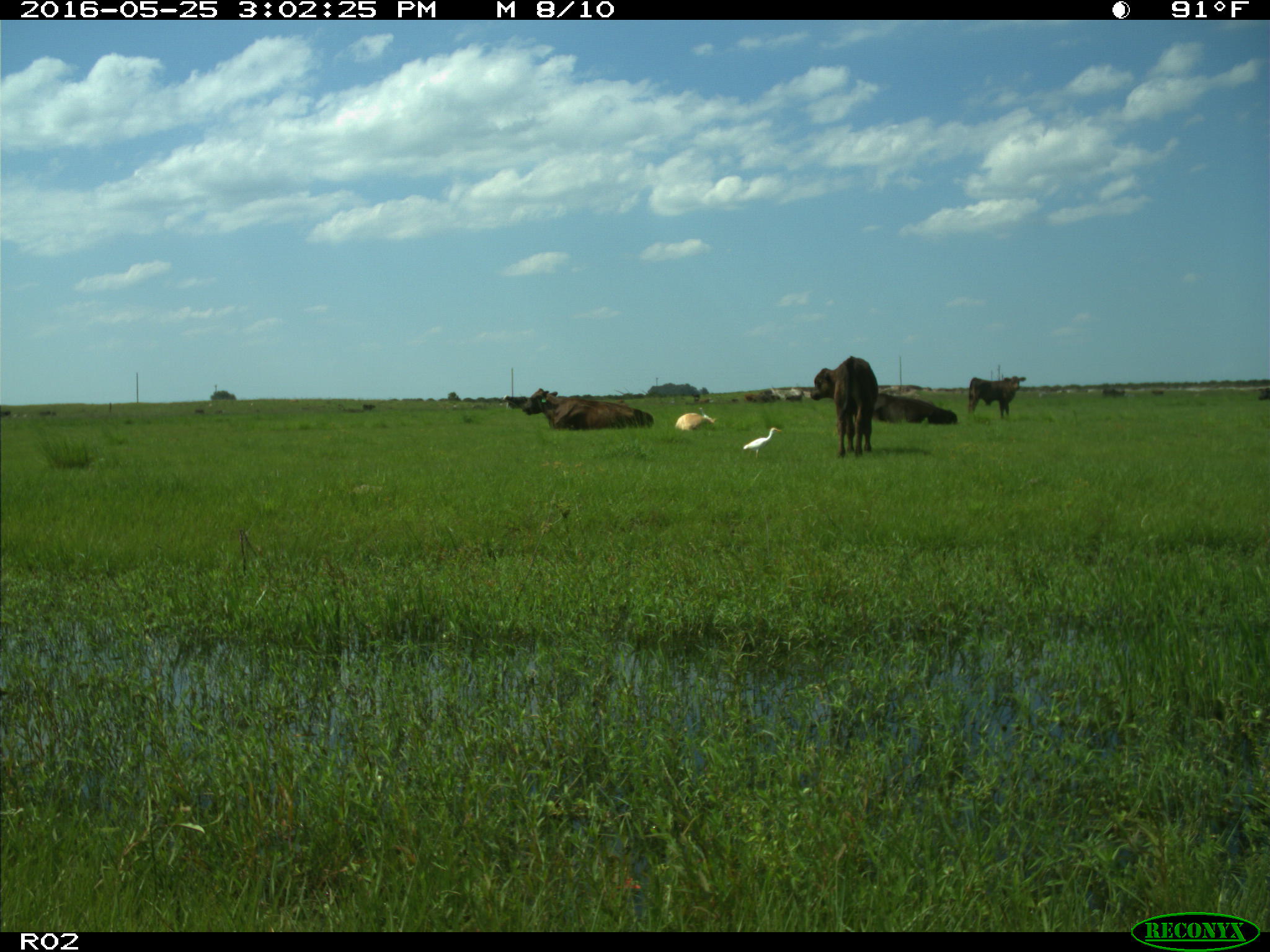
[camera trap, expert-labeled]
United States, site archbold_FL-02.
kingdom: Animalia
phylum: Chordata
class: Mammalia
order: Artiodactyla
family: Bovidae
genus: Bos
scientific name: Bos taurus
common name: domestic cow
Bos taurus (domestic cow).